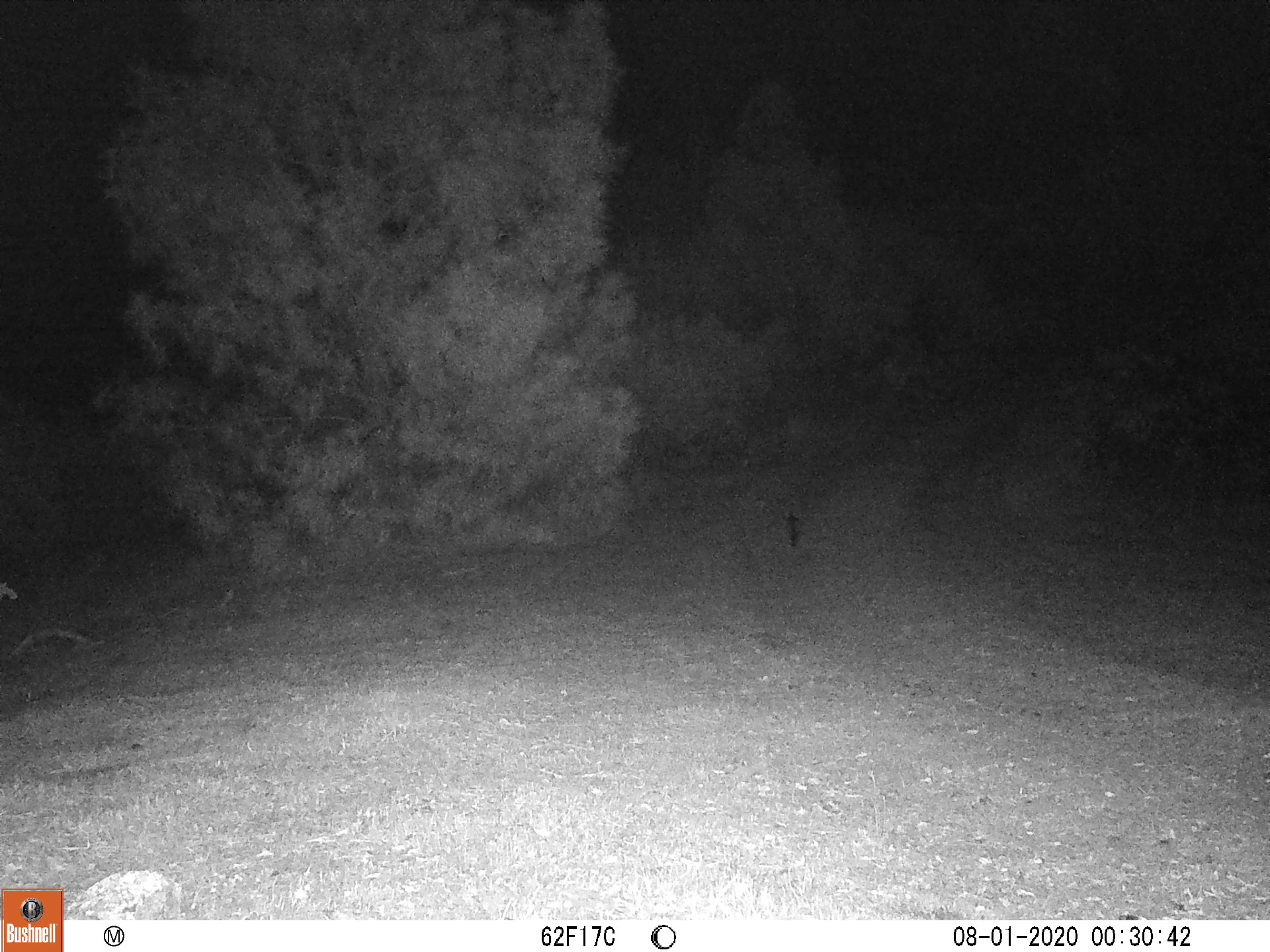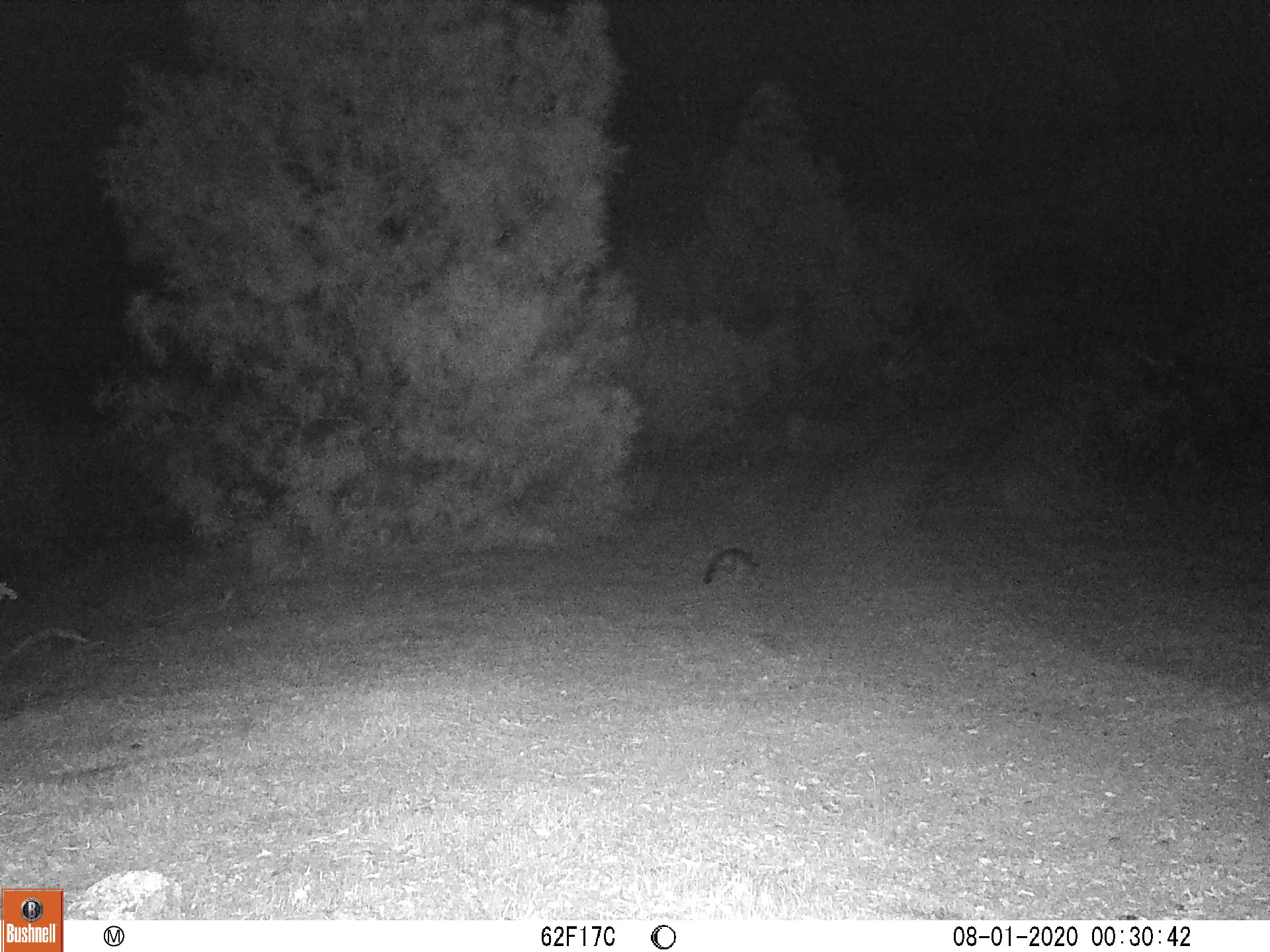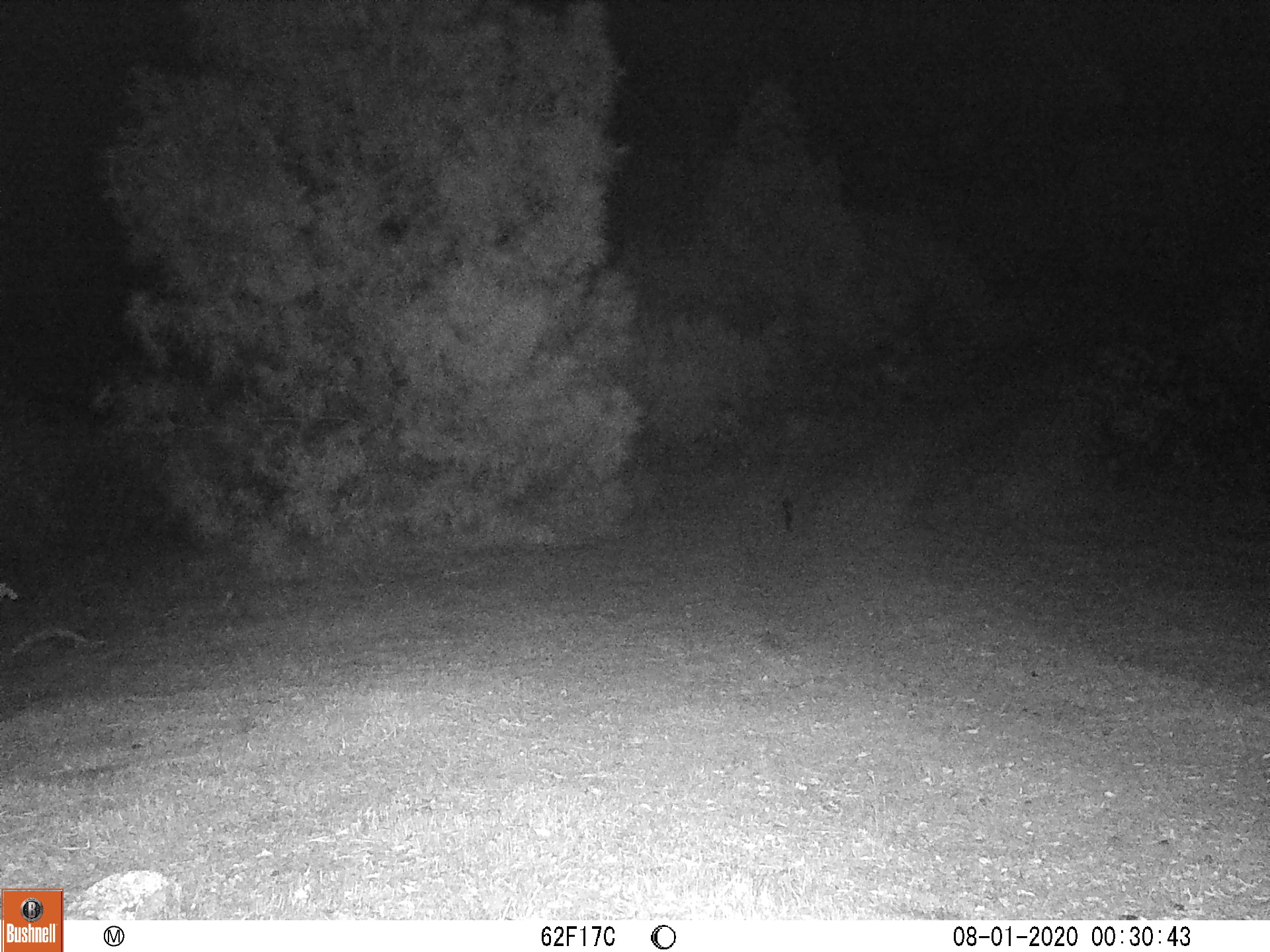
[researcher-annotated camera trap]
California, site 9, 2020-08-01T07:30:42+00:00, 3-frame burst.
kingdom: Animalia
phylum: Chordata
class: Mammalia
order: Carnivora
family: Canidae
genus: Urocyon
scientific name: Urocyon cinereoargenteus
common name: gray fox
Gray fox (Urocyon cinereoargenteus).